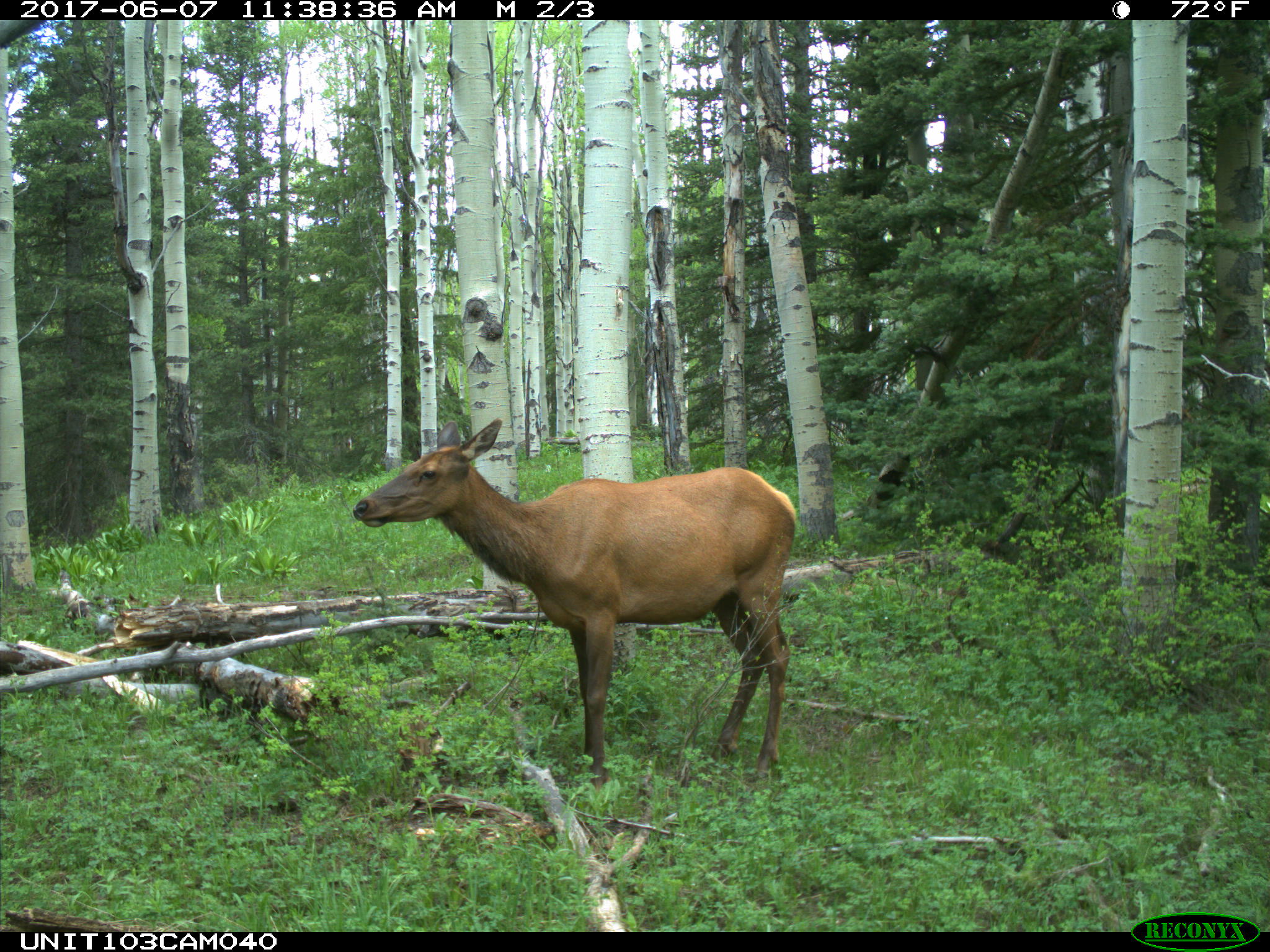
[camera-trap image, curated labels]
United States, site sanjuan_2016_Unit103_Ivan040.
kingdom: Animalia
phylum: Chordata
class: Mammalia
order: Artiodactyla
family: Cervidae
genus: Cervus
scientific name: Cervus elaphus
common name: red deer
Cervus elaphus (red deer).